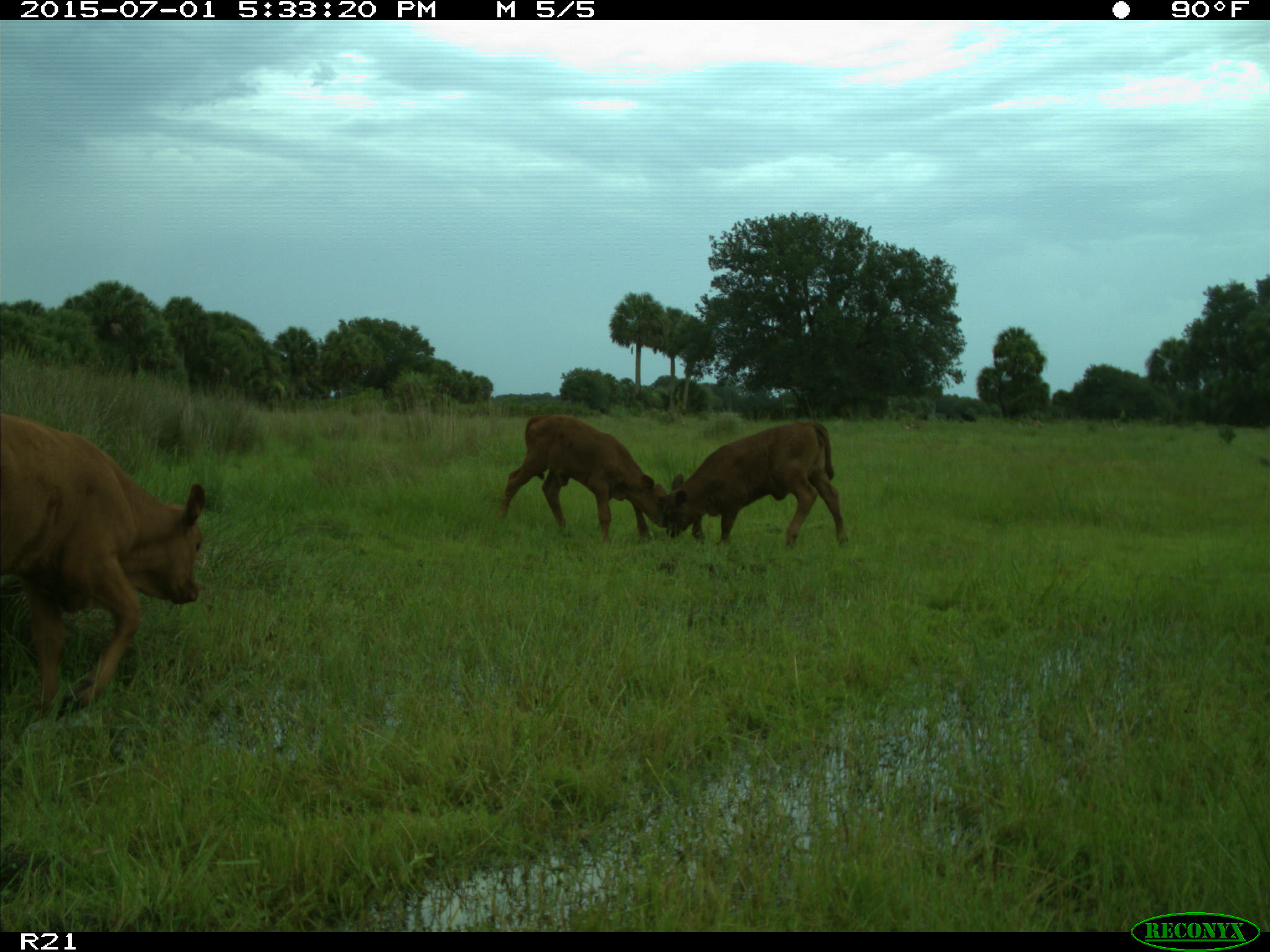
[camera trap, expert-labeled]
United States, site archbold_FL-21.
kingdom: Animalia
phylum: Chordata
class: Mammalia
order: Artiodactyla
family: Bovidae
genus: Bos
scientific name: Bos taurus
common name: domestic cow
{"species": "Bos taurus (domestic cow)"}